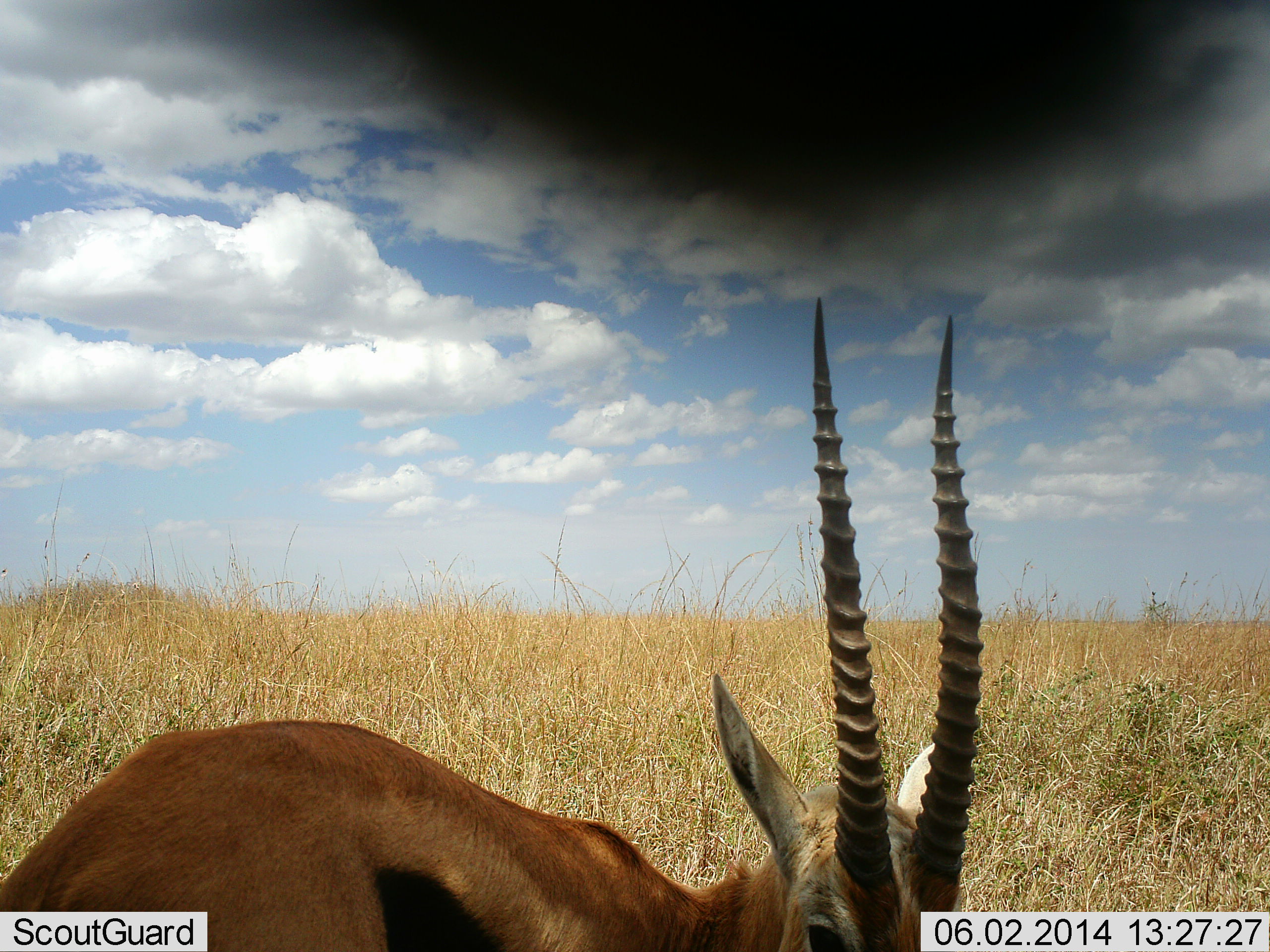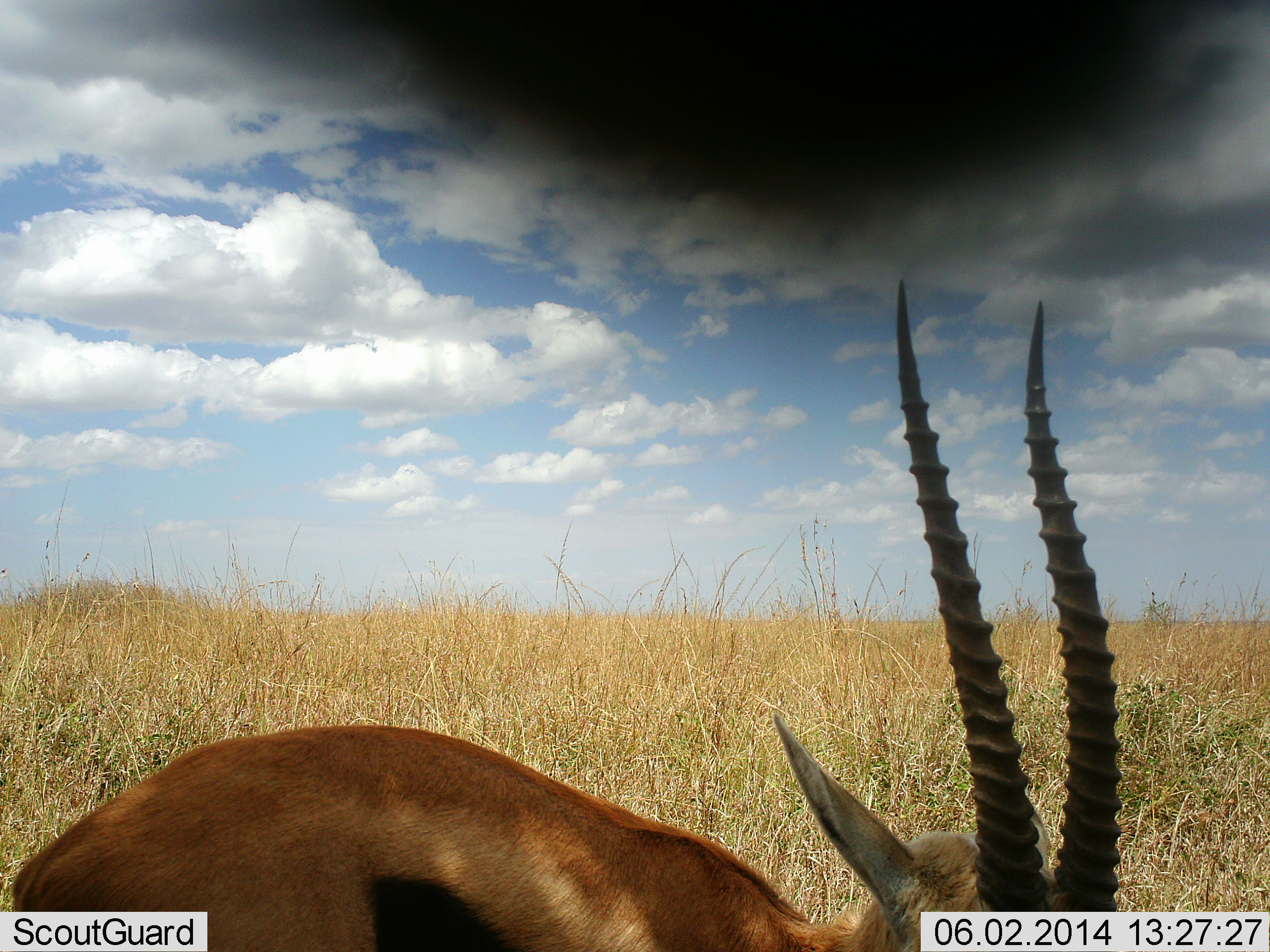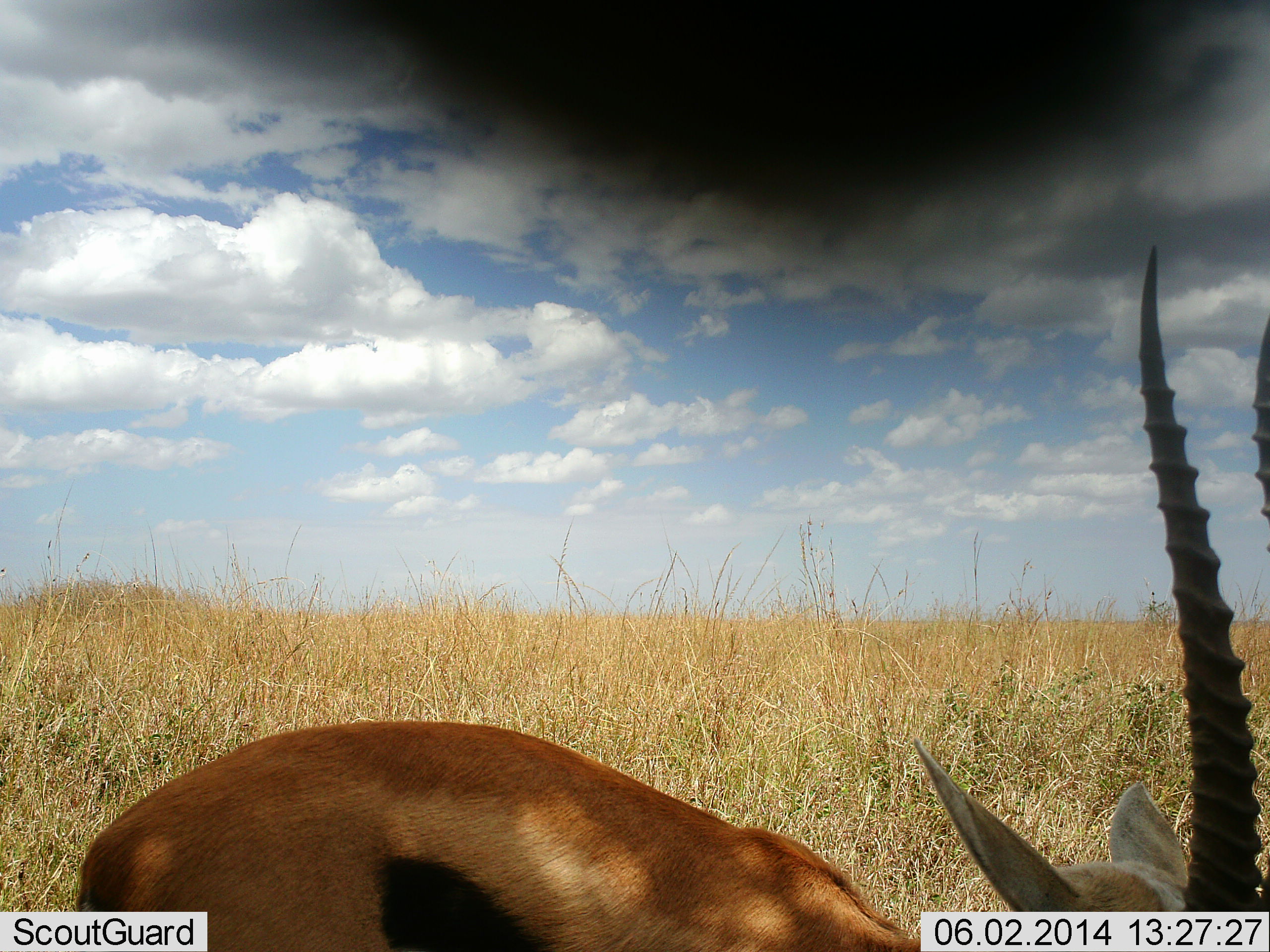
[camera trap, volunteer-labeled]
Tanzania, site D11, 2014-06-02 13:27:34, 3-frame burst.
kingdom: Animalia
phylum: Chordata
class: Mammalia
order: Artiodactyla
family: Bovidae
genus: Eudorcas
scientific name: Eudorcas thomsonii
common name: thomson's gazelle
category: gazellethomsons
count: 1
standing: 70%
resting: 0%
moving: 20%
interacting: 0%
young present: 0%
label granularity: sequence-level